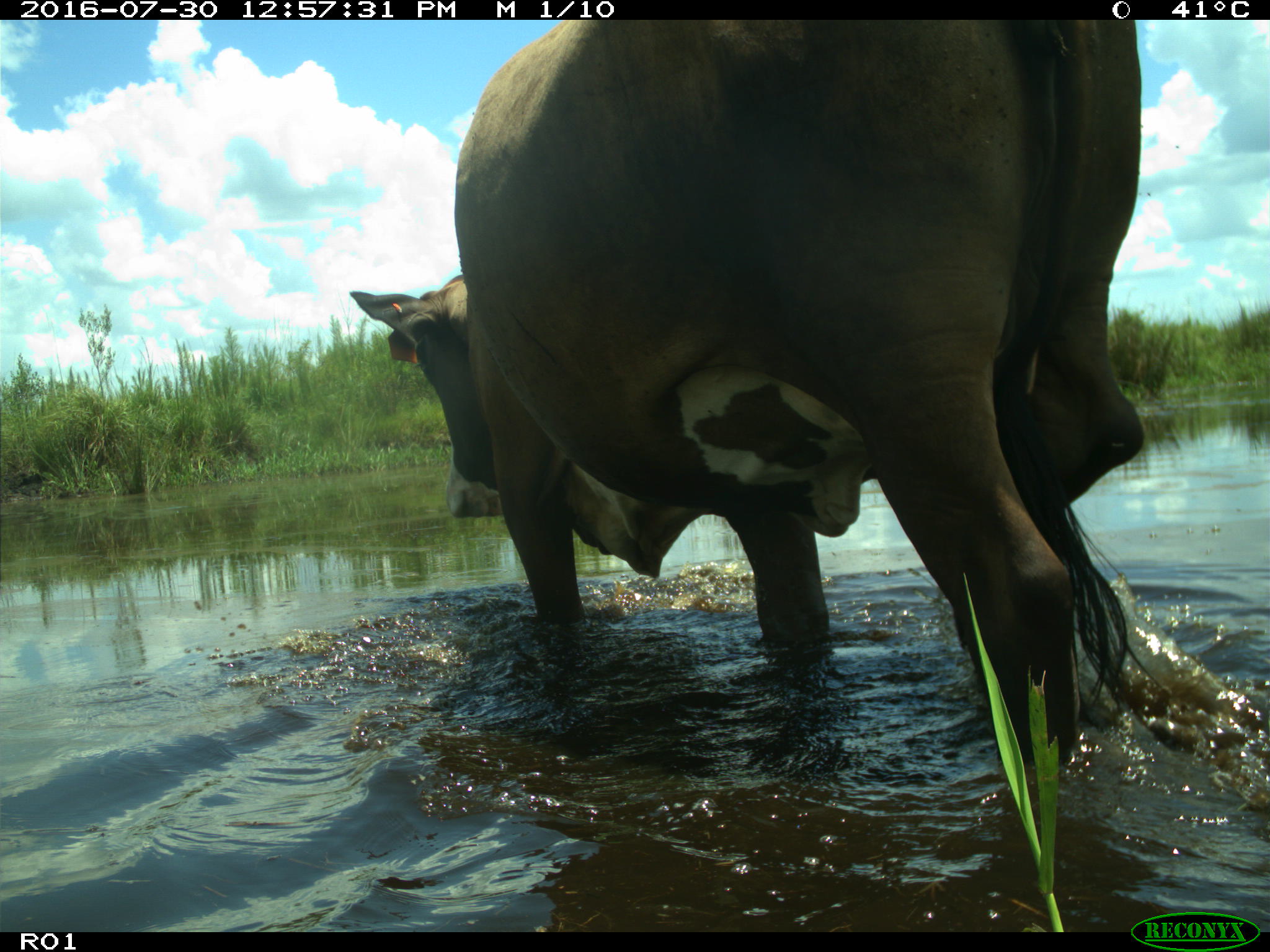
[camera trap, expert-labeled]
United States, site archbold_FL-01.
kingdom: Animalia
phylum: Chordata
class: Mammalia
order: Artiodactyla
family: Bovidae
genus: Bos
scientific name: Bos taurus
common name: domestic cow